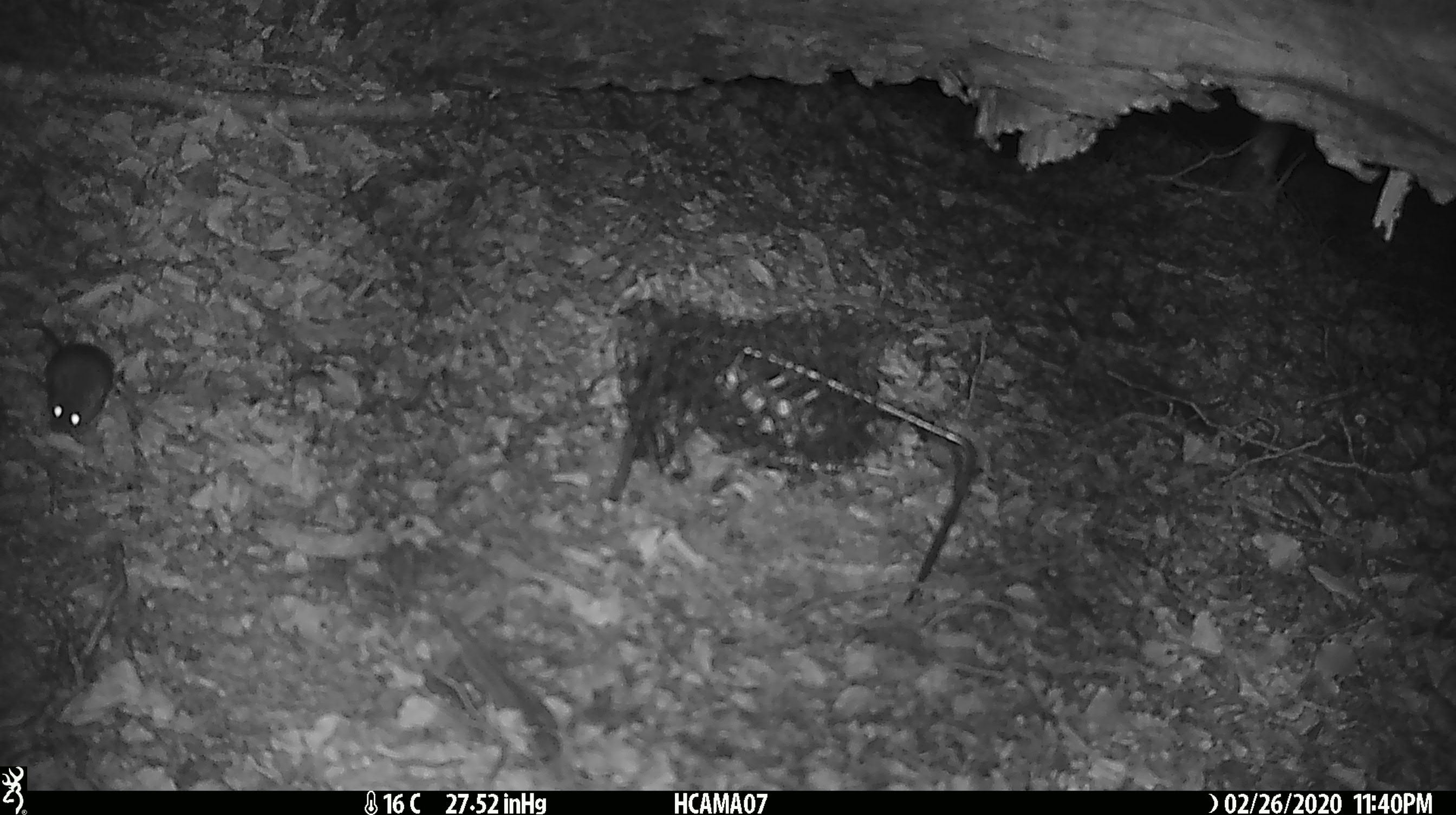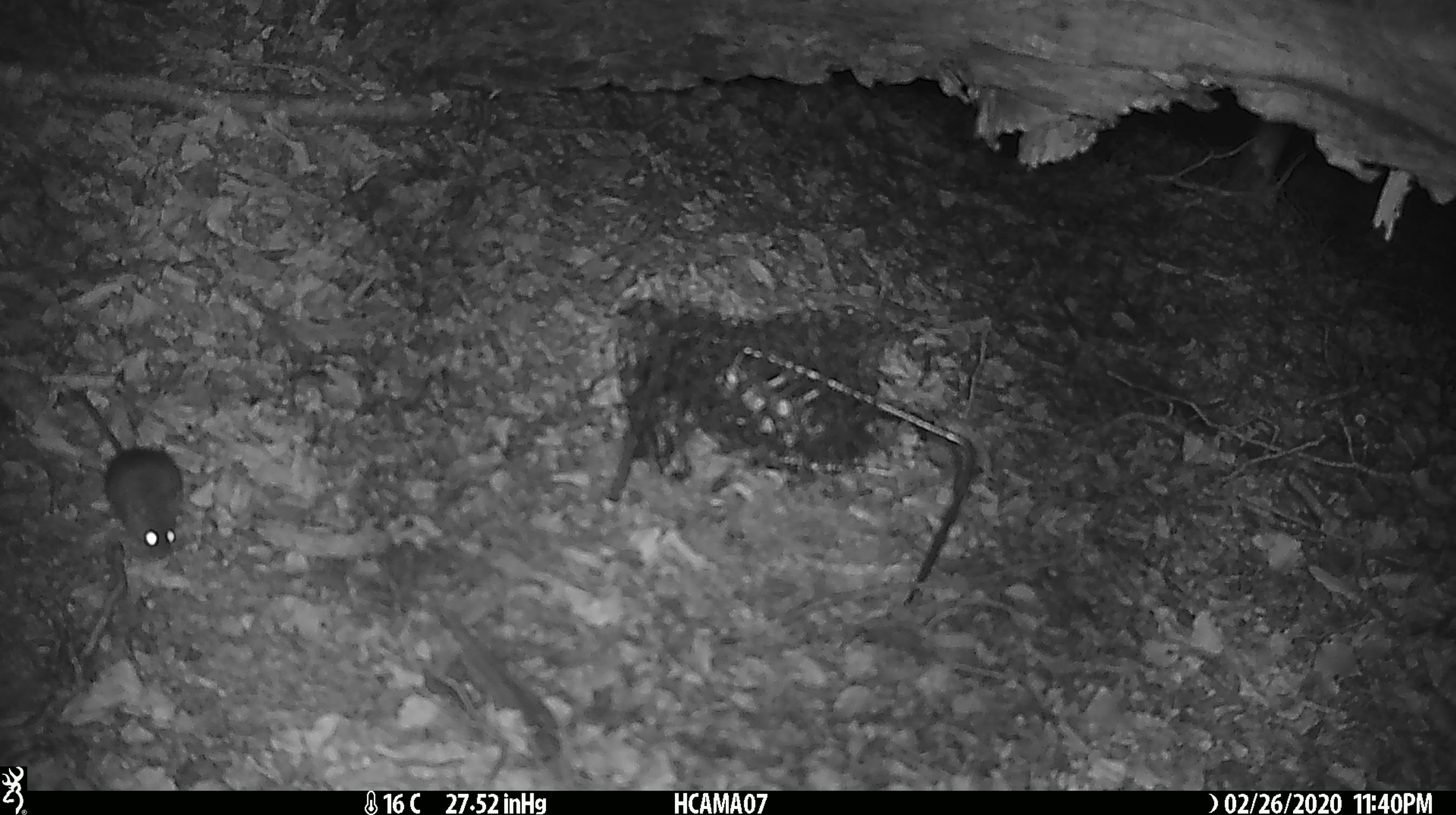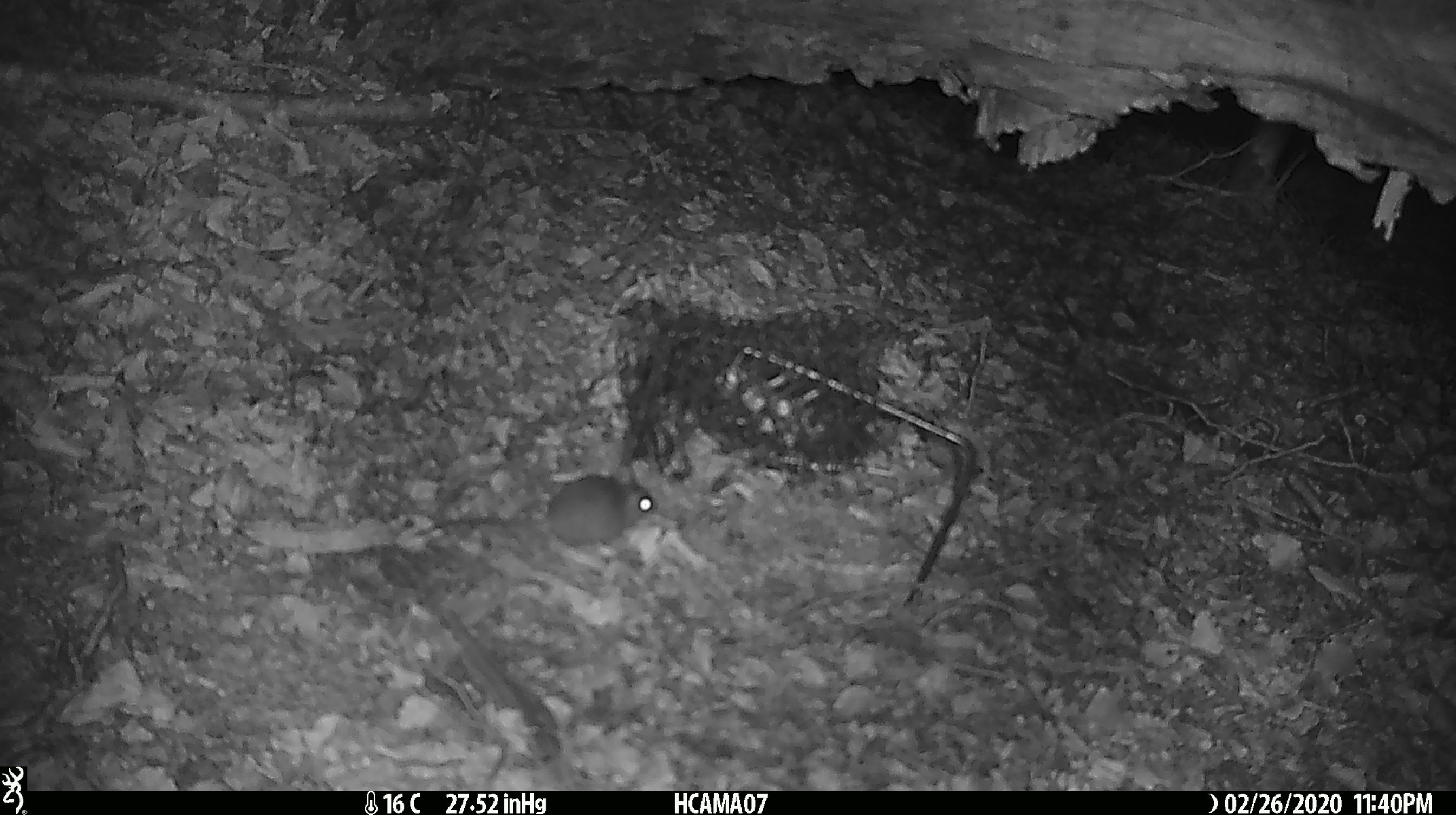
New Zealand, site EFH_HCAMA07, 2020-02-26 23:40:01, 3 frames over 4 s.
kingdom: Animalia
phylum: Chordata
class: Mammalia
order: Rodentia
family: Muridae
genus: Mus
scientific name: Mus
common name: mouse